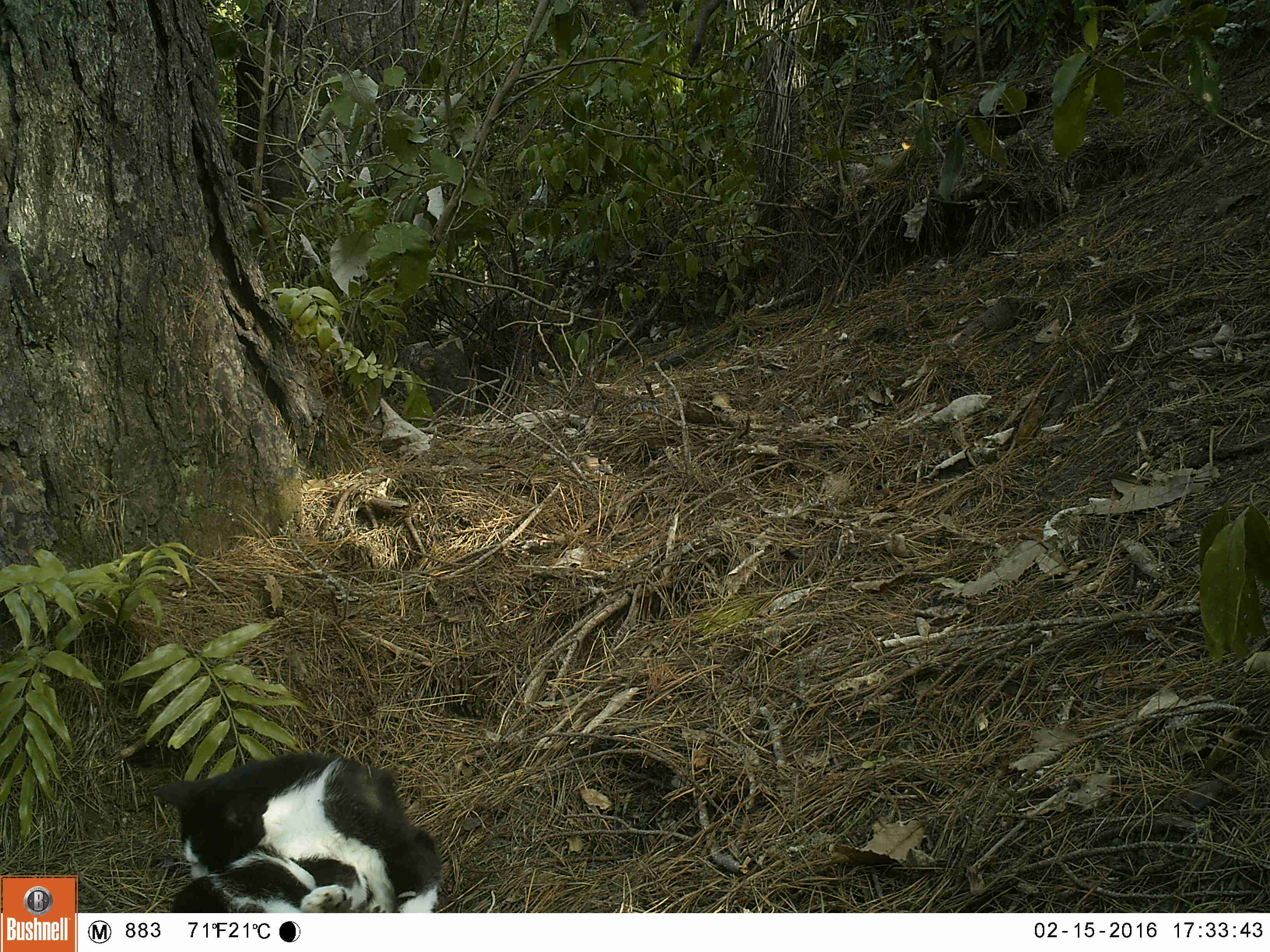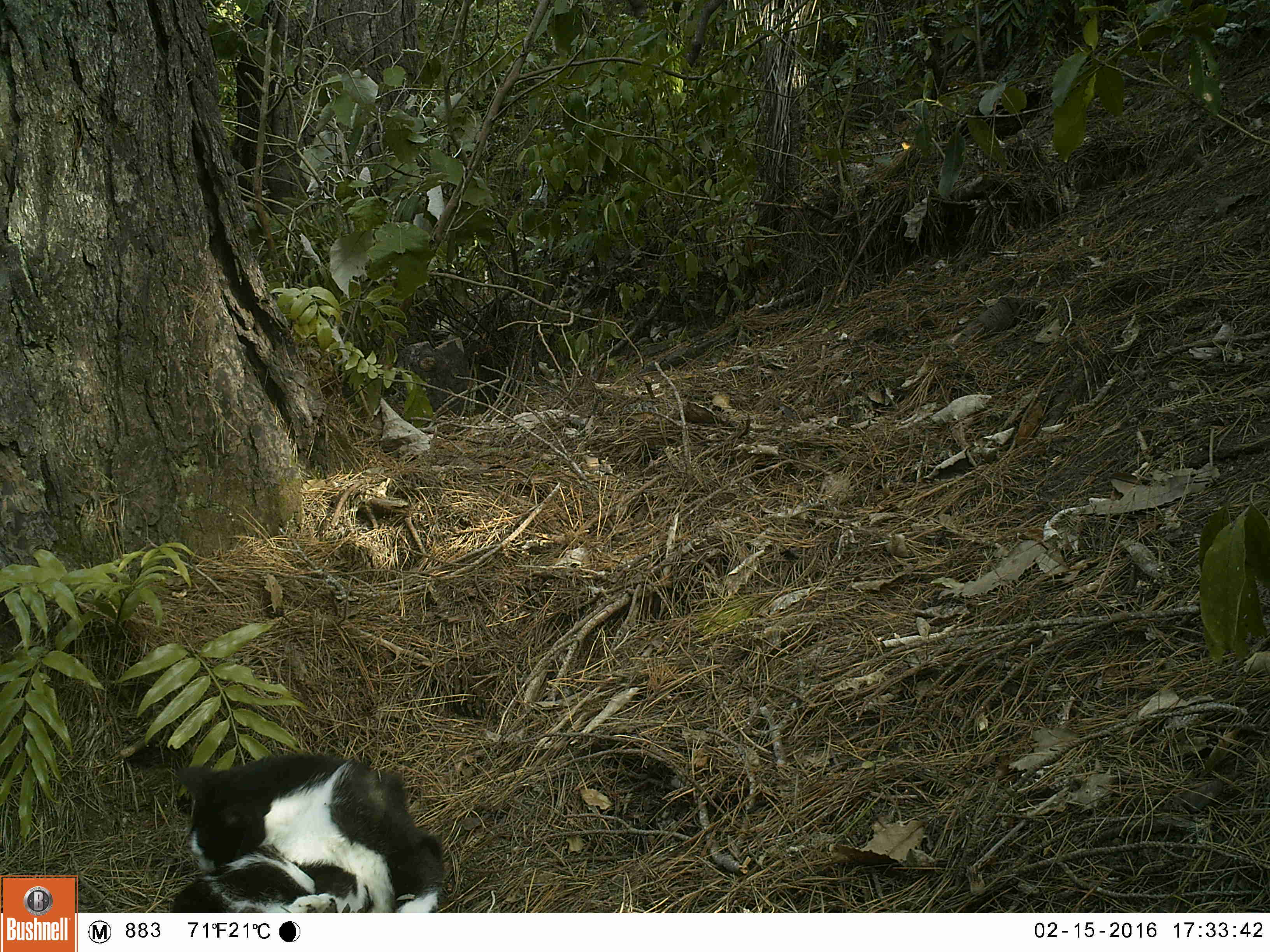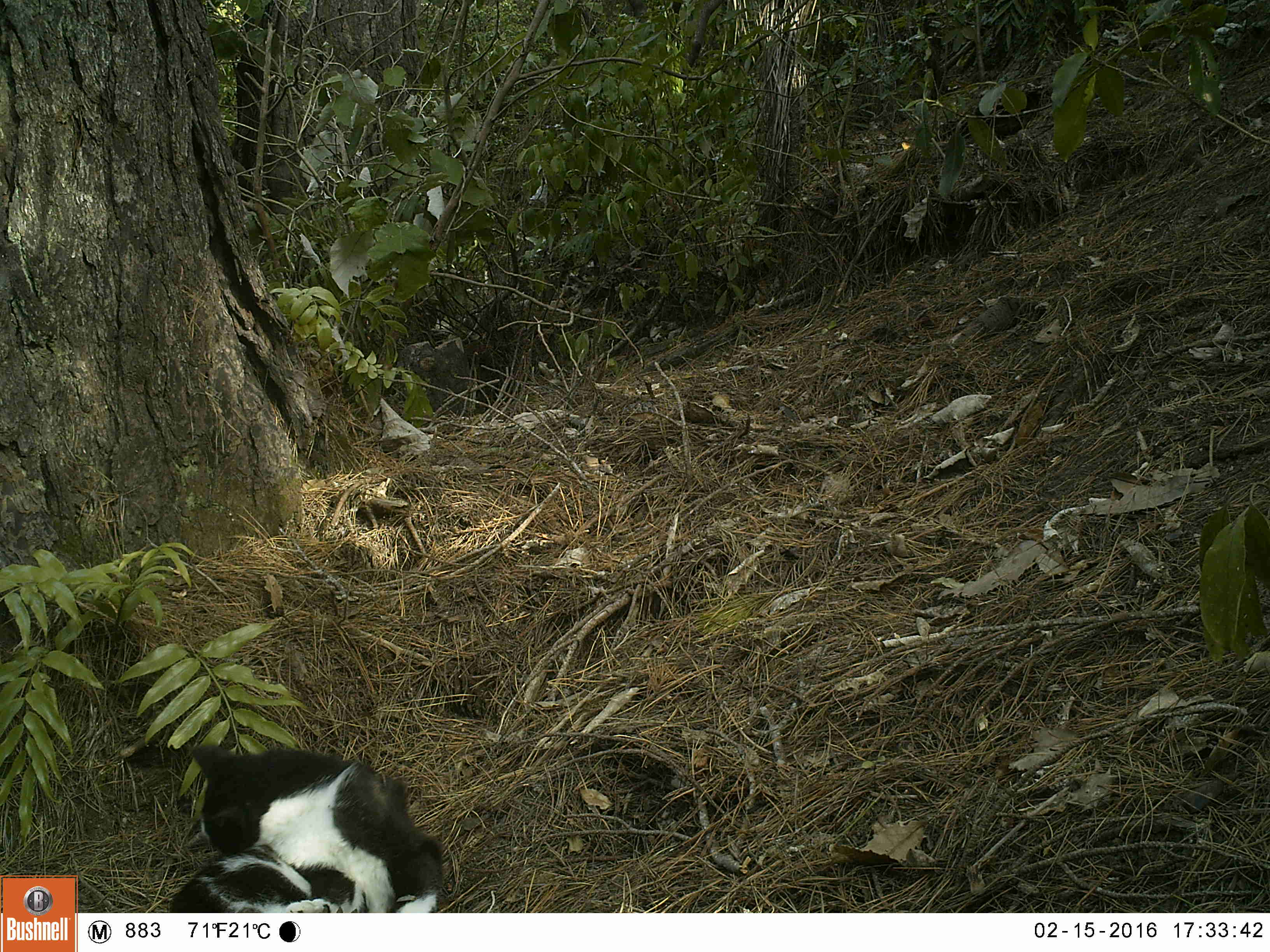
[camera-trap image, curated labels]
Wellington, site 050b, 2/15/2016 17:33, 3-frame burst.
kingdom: Animalia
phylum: Chordata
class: Mammalia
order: Carnivora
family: Felidae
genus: Felis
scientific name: Felis catus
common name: cat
Cat (Felis catus).